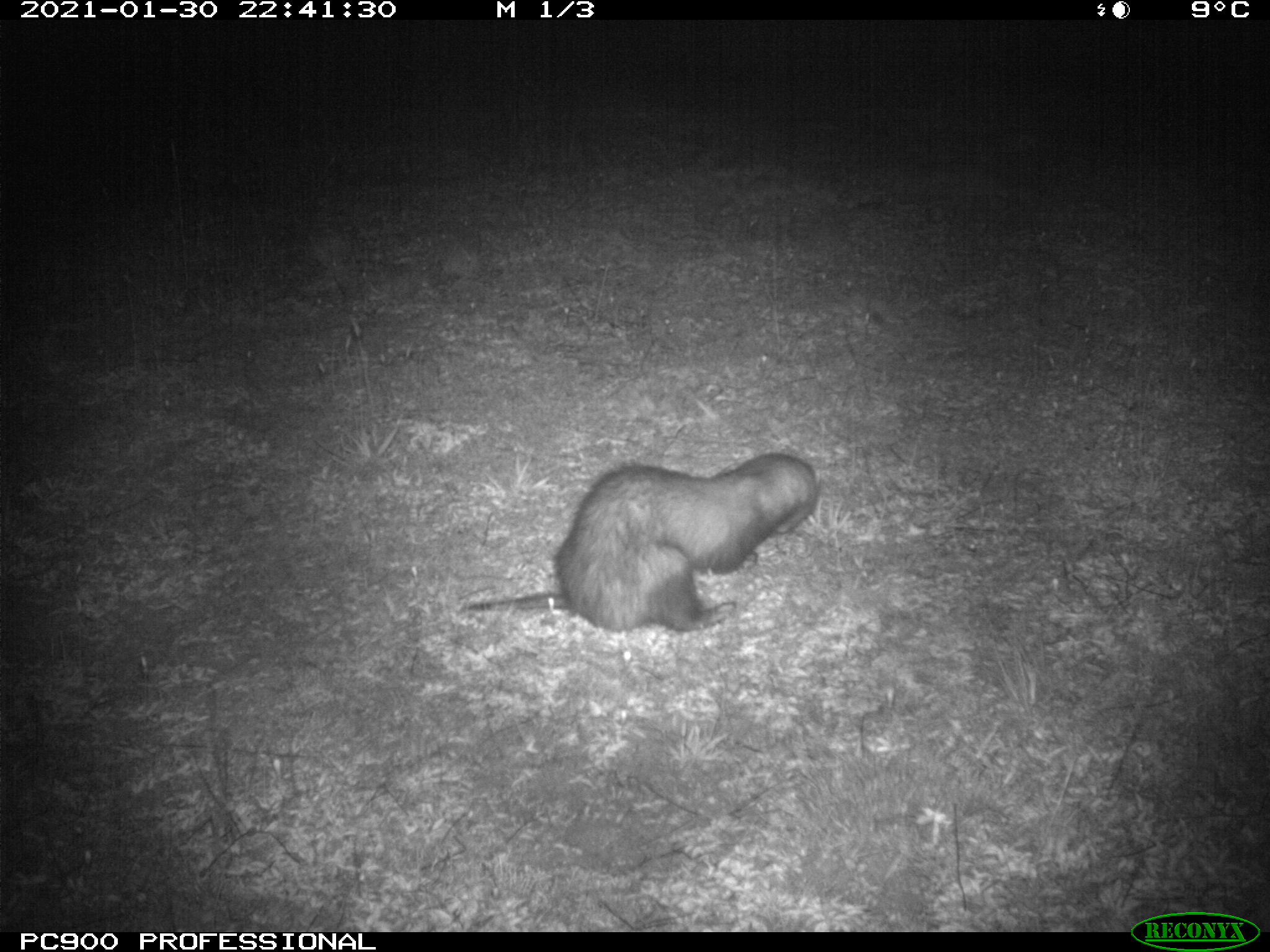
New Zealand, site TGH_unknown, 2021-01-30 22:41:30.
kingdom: Animalia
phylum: Chordata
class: Mammalia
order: Carnivora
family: Mustelidae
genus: Mustela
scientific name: Mustela furo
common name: ferret